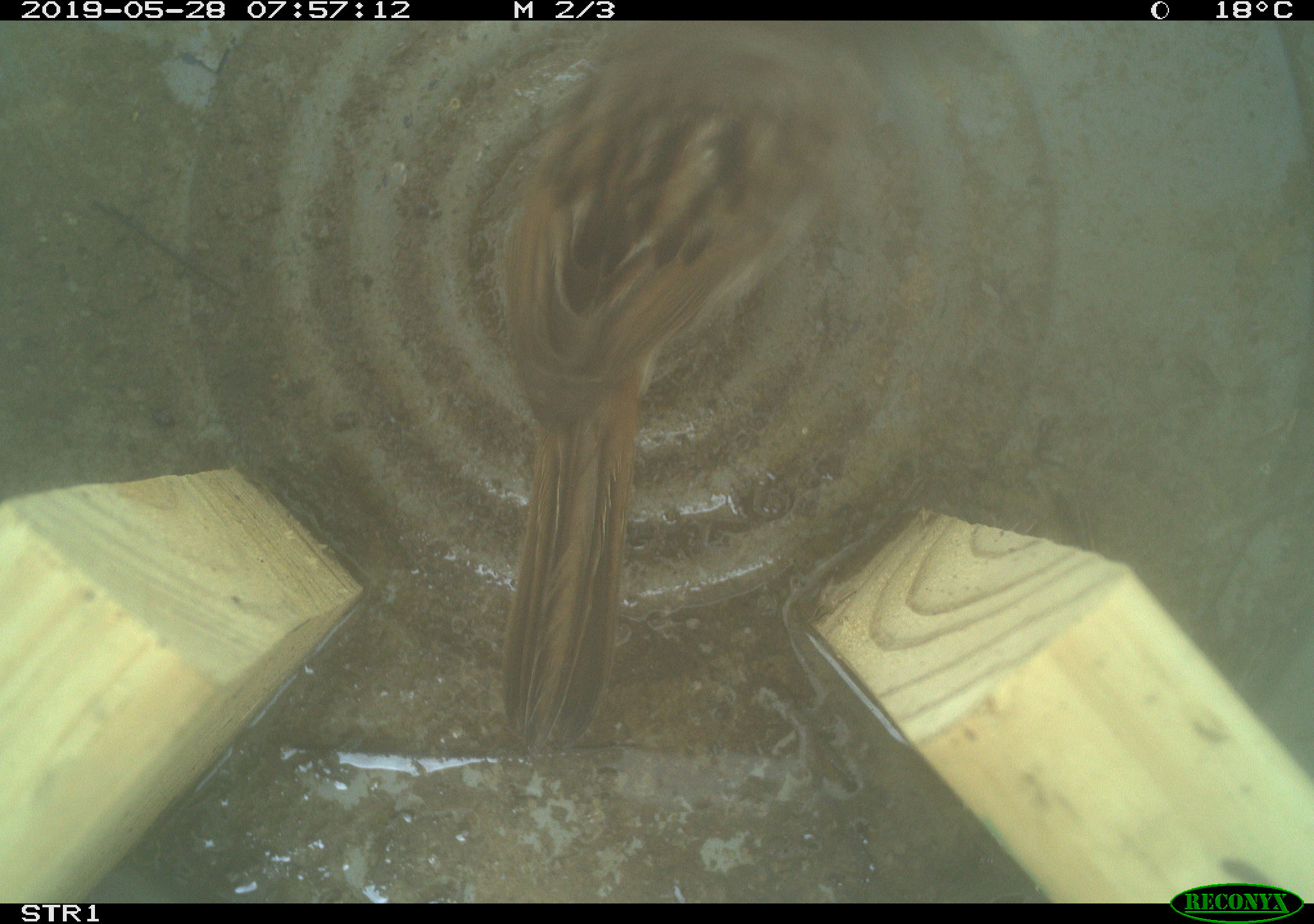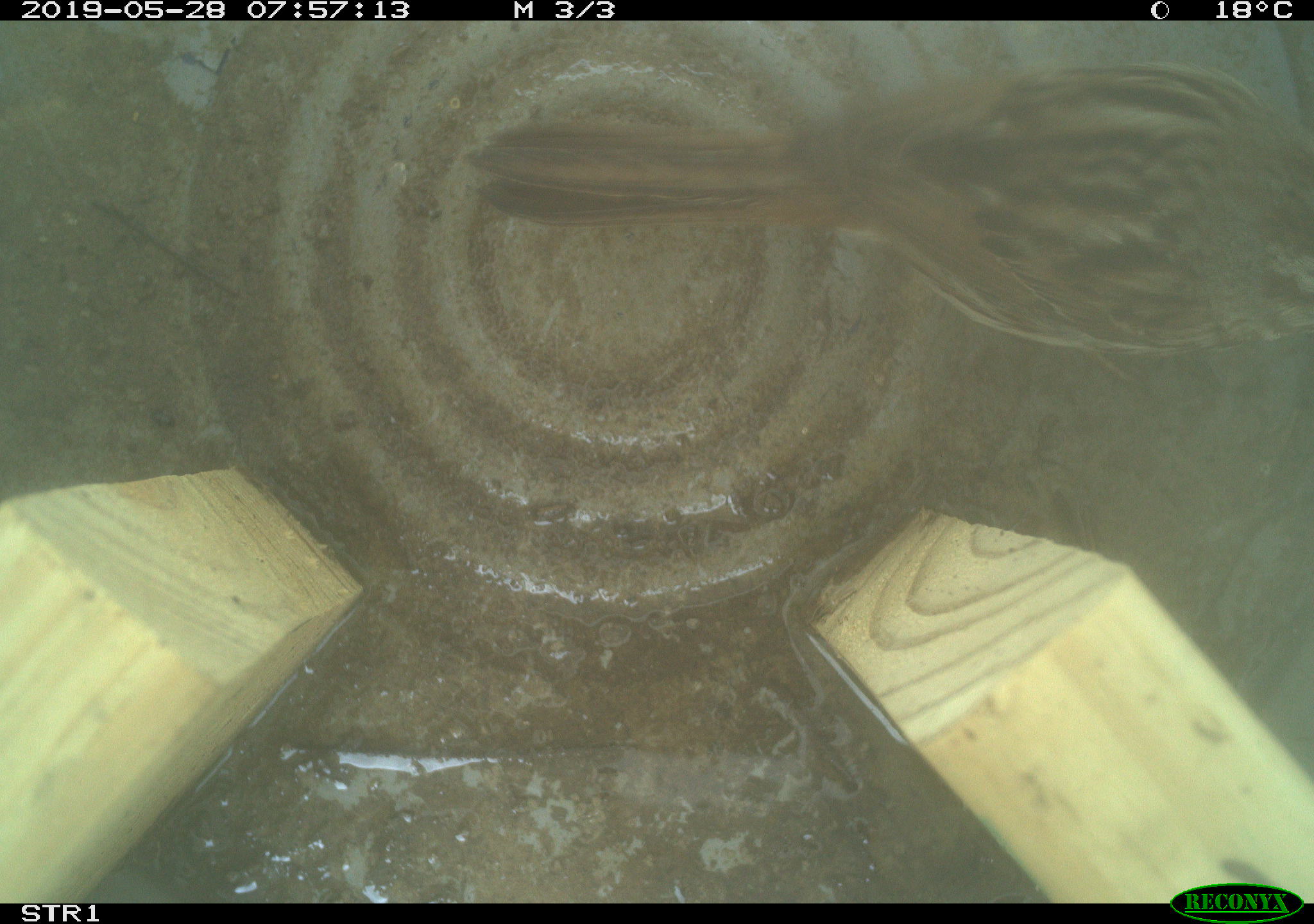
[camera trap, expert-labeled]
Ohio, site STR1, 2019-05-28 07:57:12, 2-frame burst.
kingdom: Animalia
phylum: Chordata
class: Aves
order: Passeriformes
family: Passerellidae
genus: Melospiza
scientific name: Melospiza melodia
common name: song sparrow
Song sparrow (Melospiza melodia).